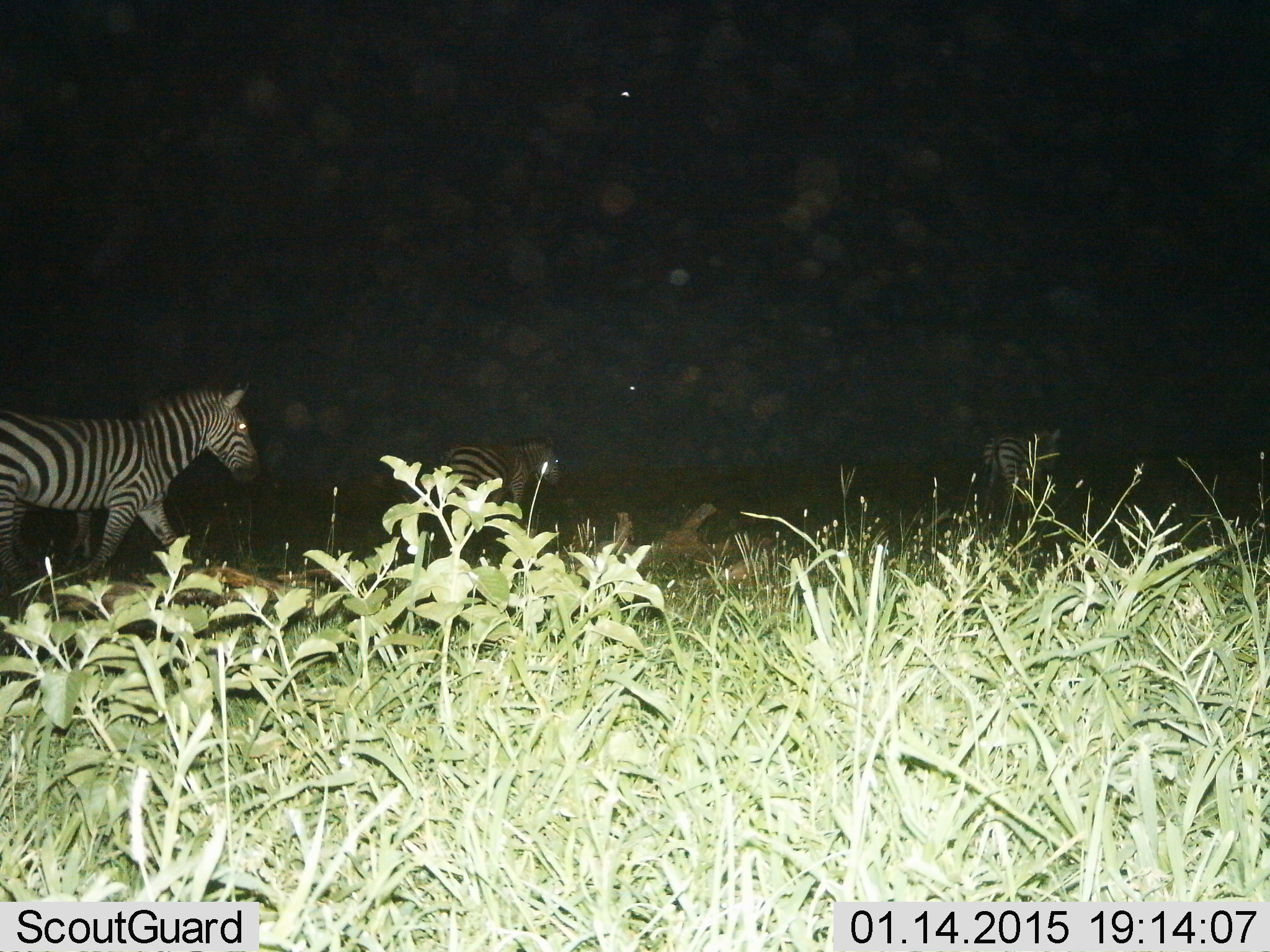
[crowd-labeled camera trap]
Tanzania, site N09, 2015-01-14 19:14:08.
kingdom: Animalia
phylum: Chordata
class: Mammalia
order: Perissodactyla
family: Equidae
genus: Equus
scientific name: Equus quagga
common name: plains zebra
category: zebra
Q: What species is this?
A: Zebra (plains zebra) (Equus quagga).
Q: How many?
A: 3.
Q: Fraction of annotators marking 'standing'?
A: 30%.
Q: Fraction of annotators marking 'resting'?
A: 0%.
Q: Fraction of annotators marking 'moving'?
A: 90%.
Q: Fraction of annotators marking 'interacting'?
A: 0%.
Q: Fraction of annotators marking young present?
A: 0%.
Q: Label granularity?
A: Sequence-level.